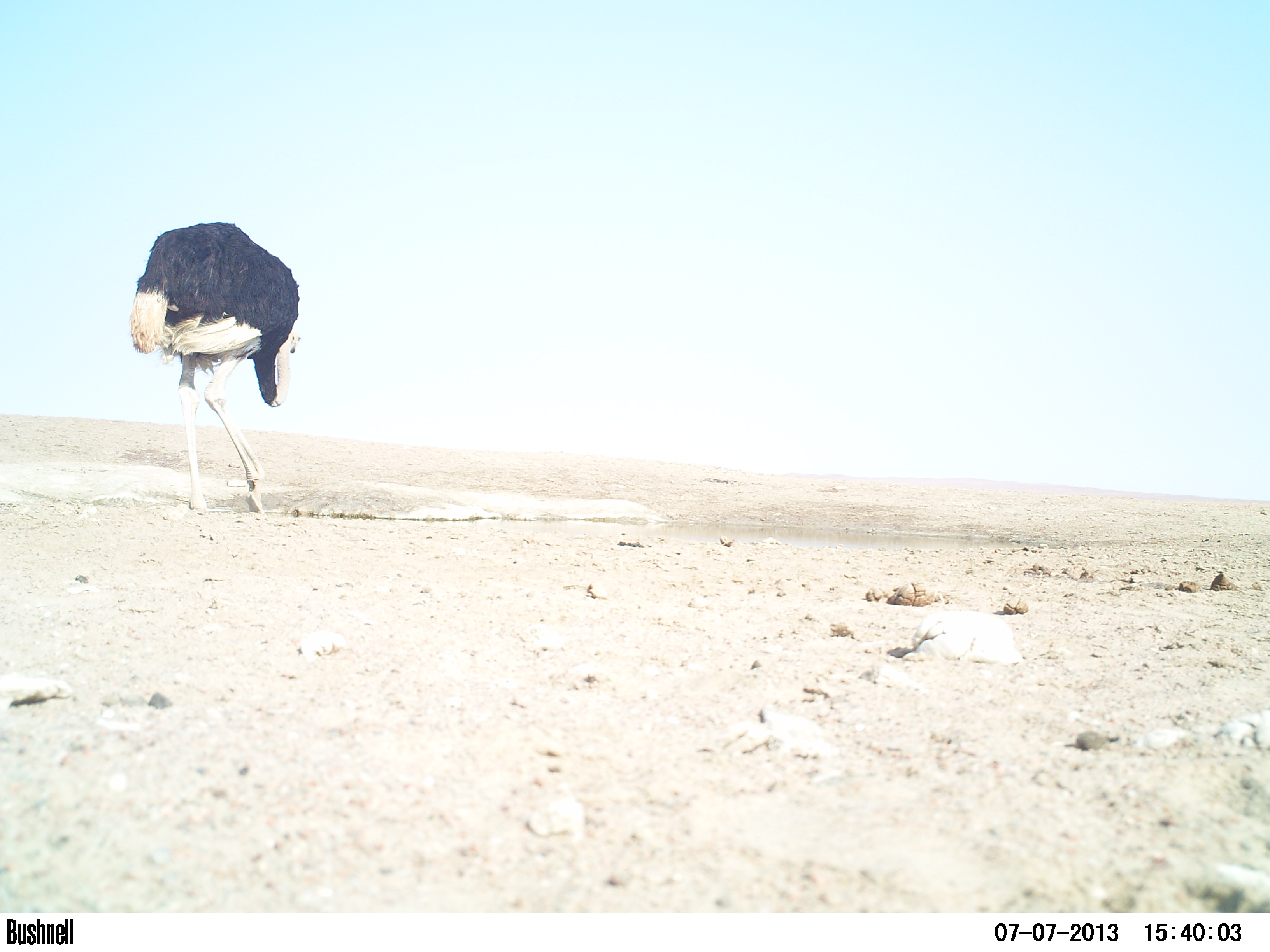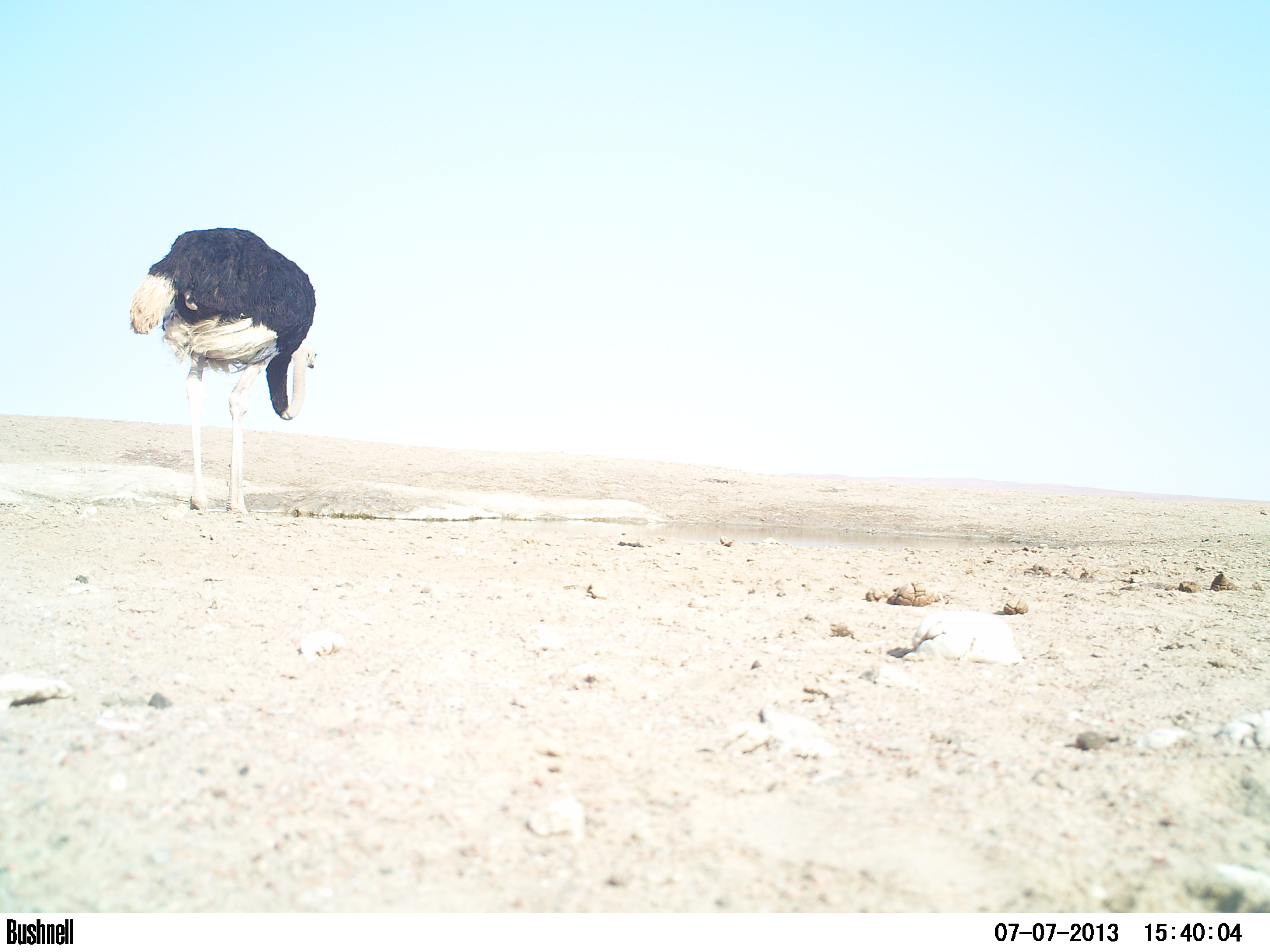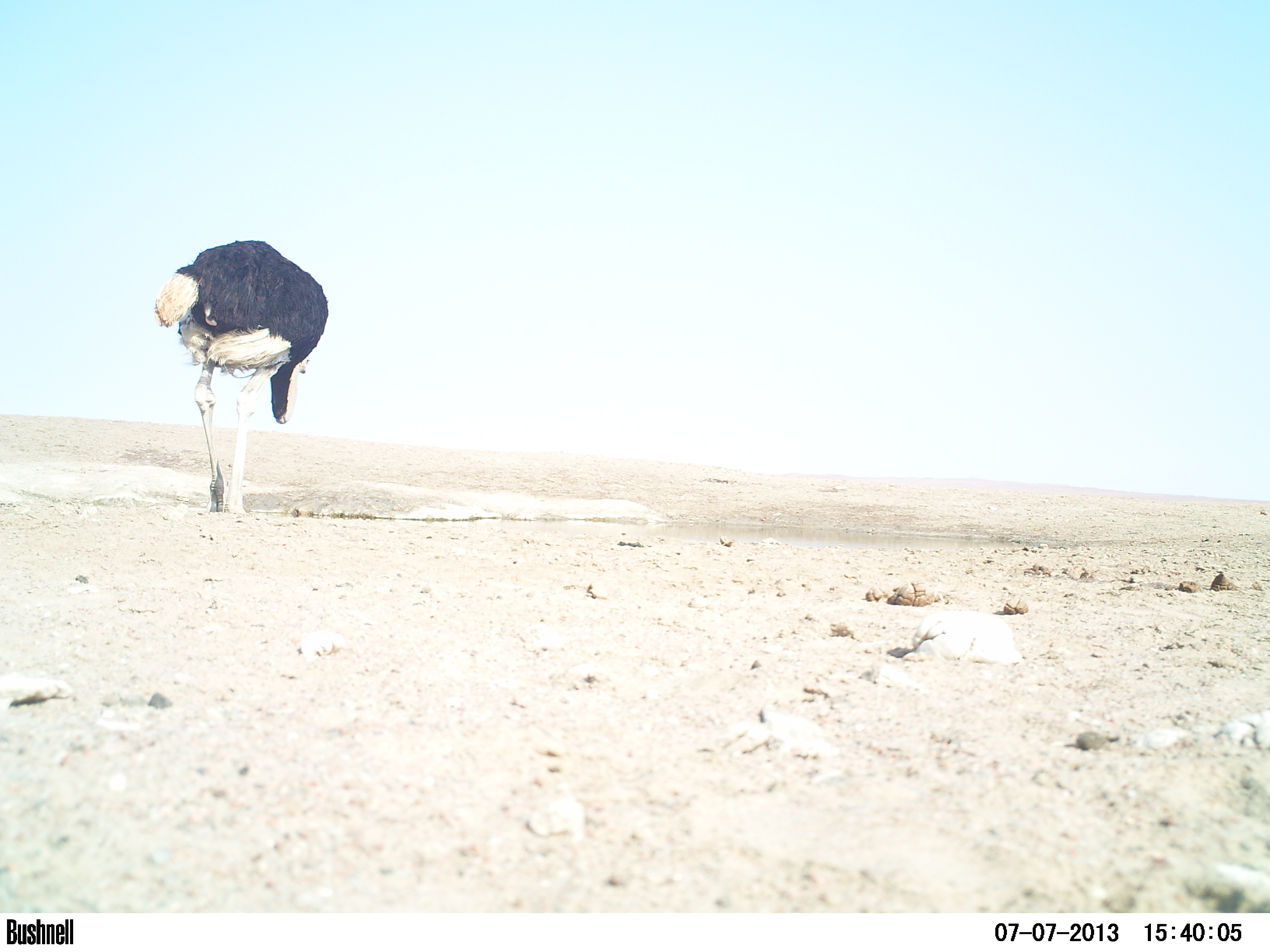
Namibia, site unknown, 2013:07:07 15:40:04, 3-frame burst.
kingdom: Animalia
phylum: Chordata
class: Aves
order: Struthioniformes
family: Struthionidae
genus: Struthio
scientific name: Struthio camelus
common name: common ostrich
Struthio camelus (common ostrich).